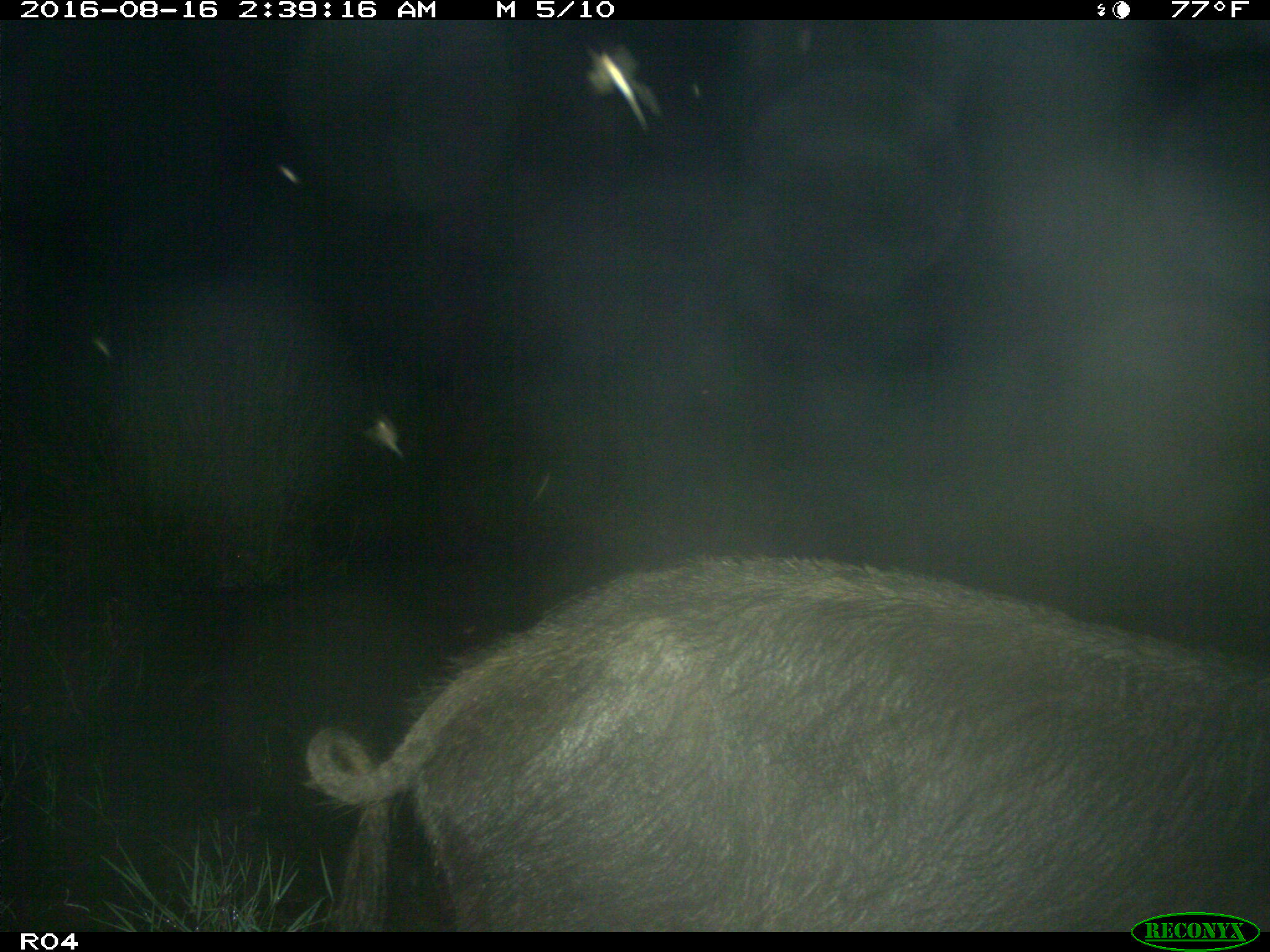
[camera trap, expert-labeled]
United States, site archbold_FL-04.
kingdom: Animalia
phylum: Chordata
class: Mammalia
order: Artiodactyla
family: Suidae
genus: Sus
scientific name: Sus scrofa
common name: wild boar